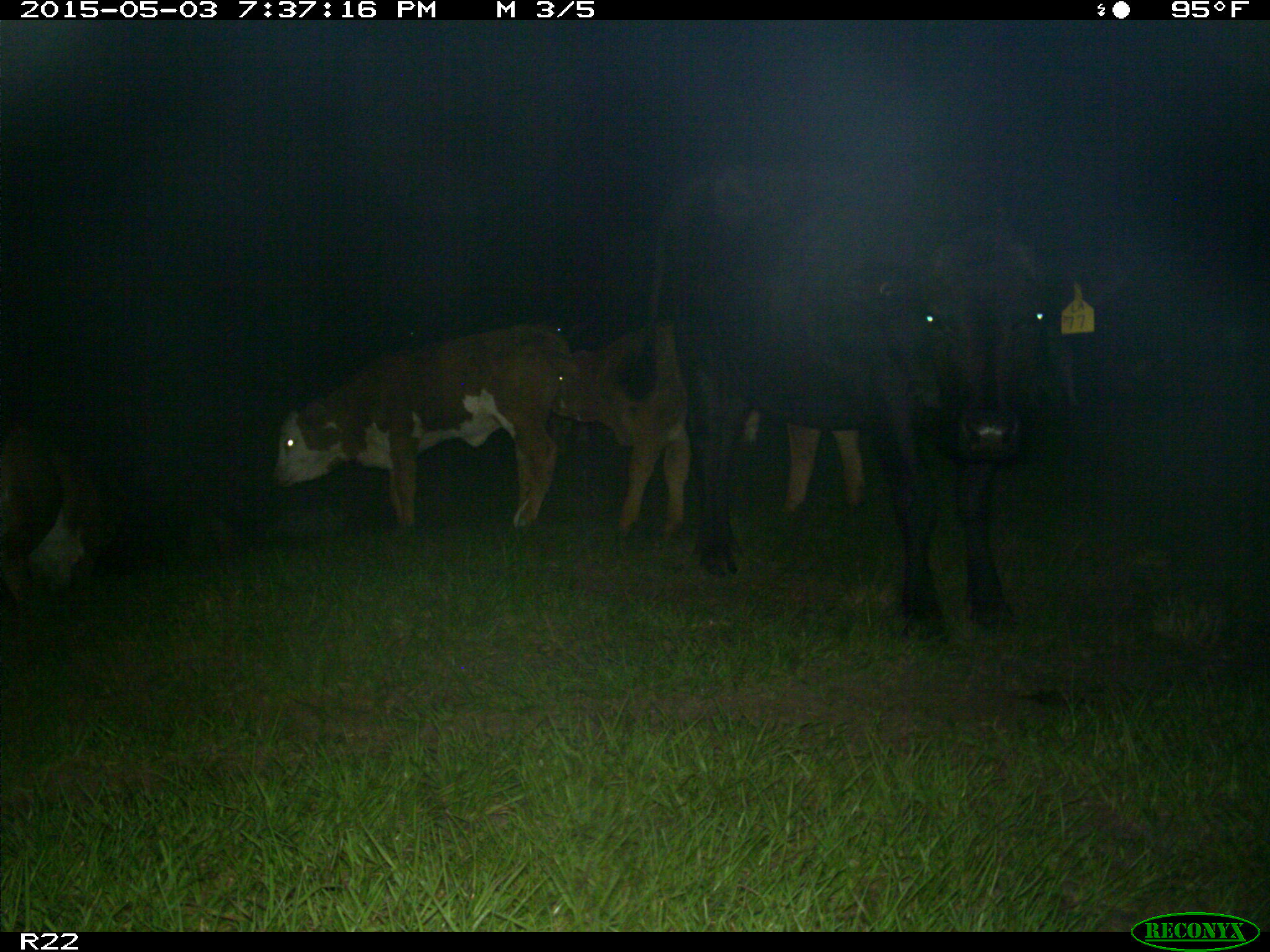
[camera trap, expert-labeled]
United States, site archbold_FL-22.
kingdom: Animalia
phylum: Chordata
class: Mammalia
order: Artiodactyla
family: Bovidae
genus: Bos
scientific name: Bos taurus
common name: domestic cow